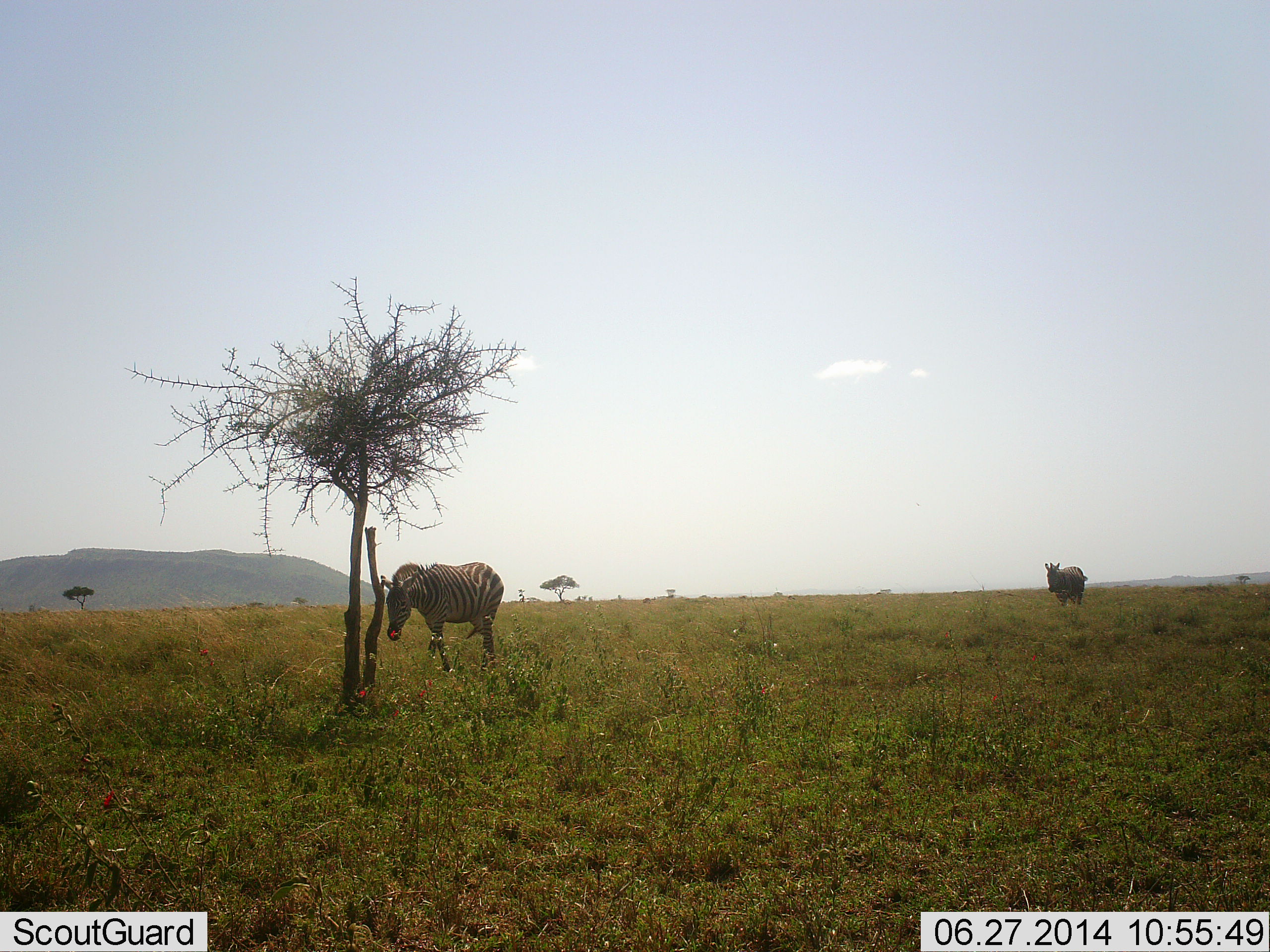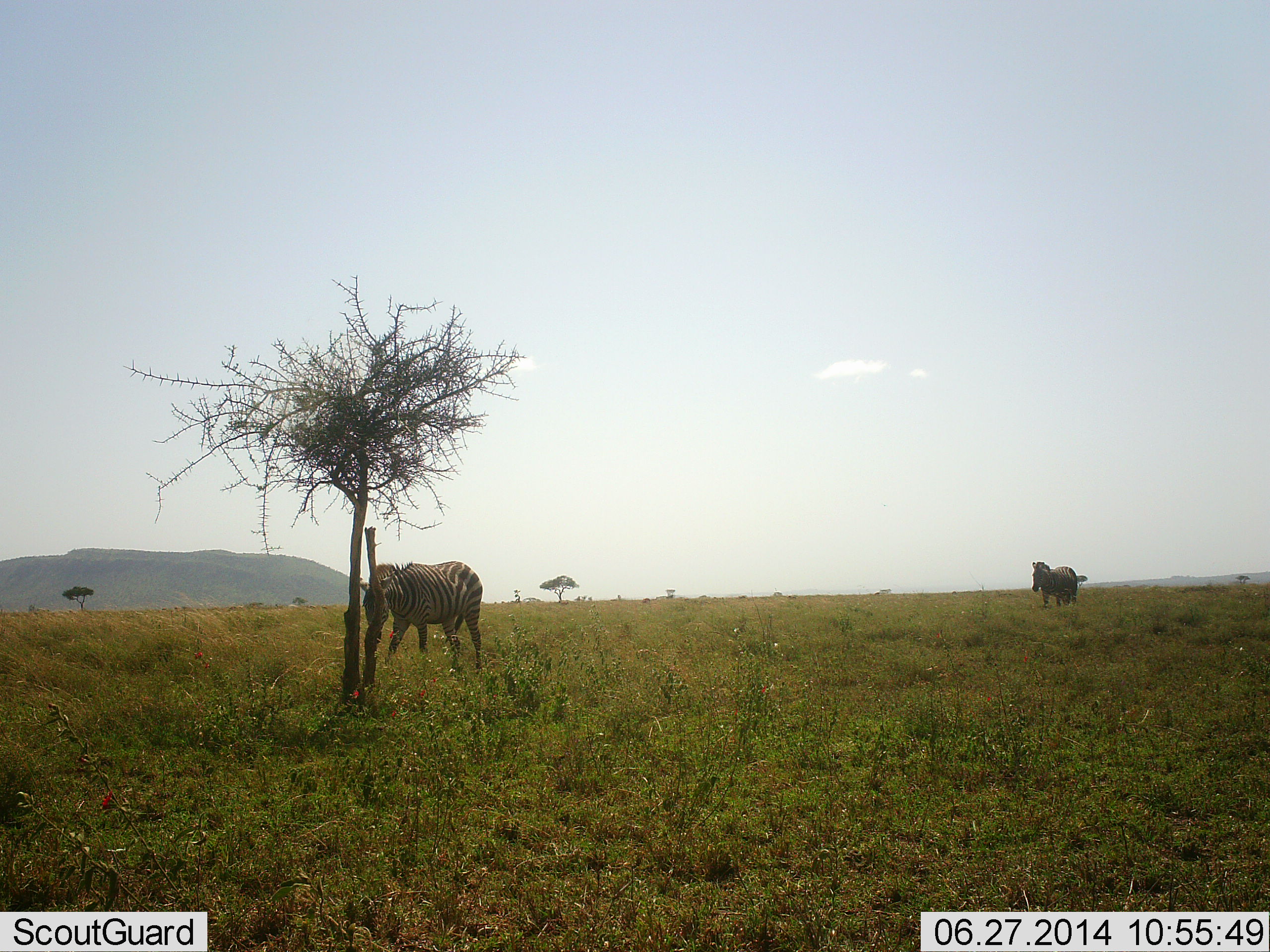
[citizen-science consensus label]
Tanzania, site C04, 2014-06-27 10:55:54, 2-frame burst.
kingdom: Animalia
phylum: Chordata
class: Mammalia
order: Perissodactyla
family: Equidae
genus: Equus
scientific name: Equus quagga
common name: plains zebra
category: zebra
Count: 2.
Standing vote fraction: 18%.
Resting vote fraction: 0%.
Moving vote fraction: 91%.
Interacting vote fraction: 0%.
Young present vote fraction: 0%.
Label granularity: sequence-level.